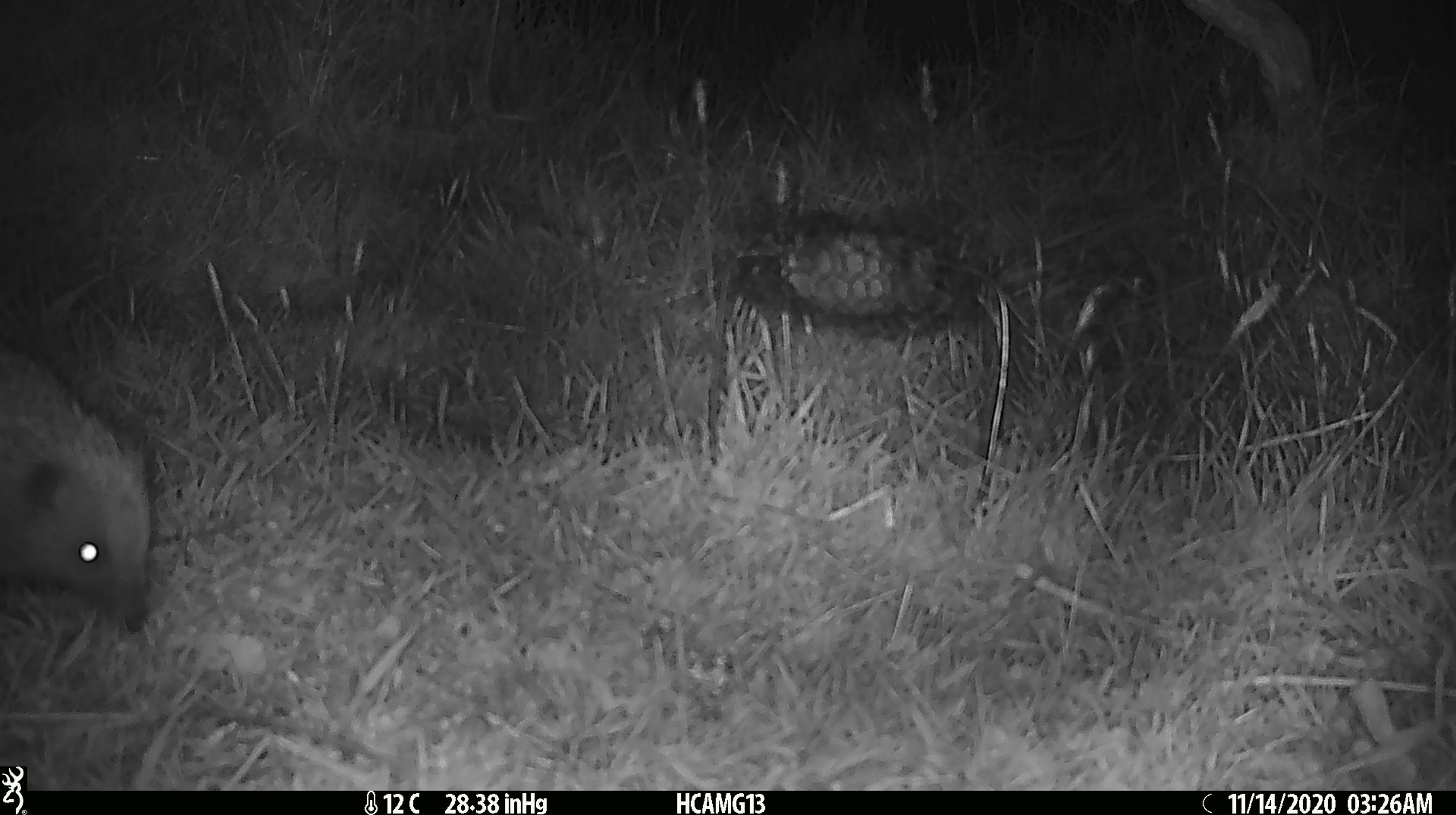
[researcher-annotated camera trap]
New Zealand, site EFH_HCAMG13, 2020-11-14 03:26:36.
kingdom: Animalia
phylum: Chordata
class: Mammalia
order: Eulipotyphla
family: Erinaceidae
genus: Erinaceus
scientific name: Erinaceus europaeus europaeus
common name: european hedgehog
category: hedgehog